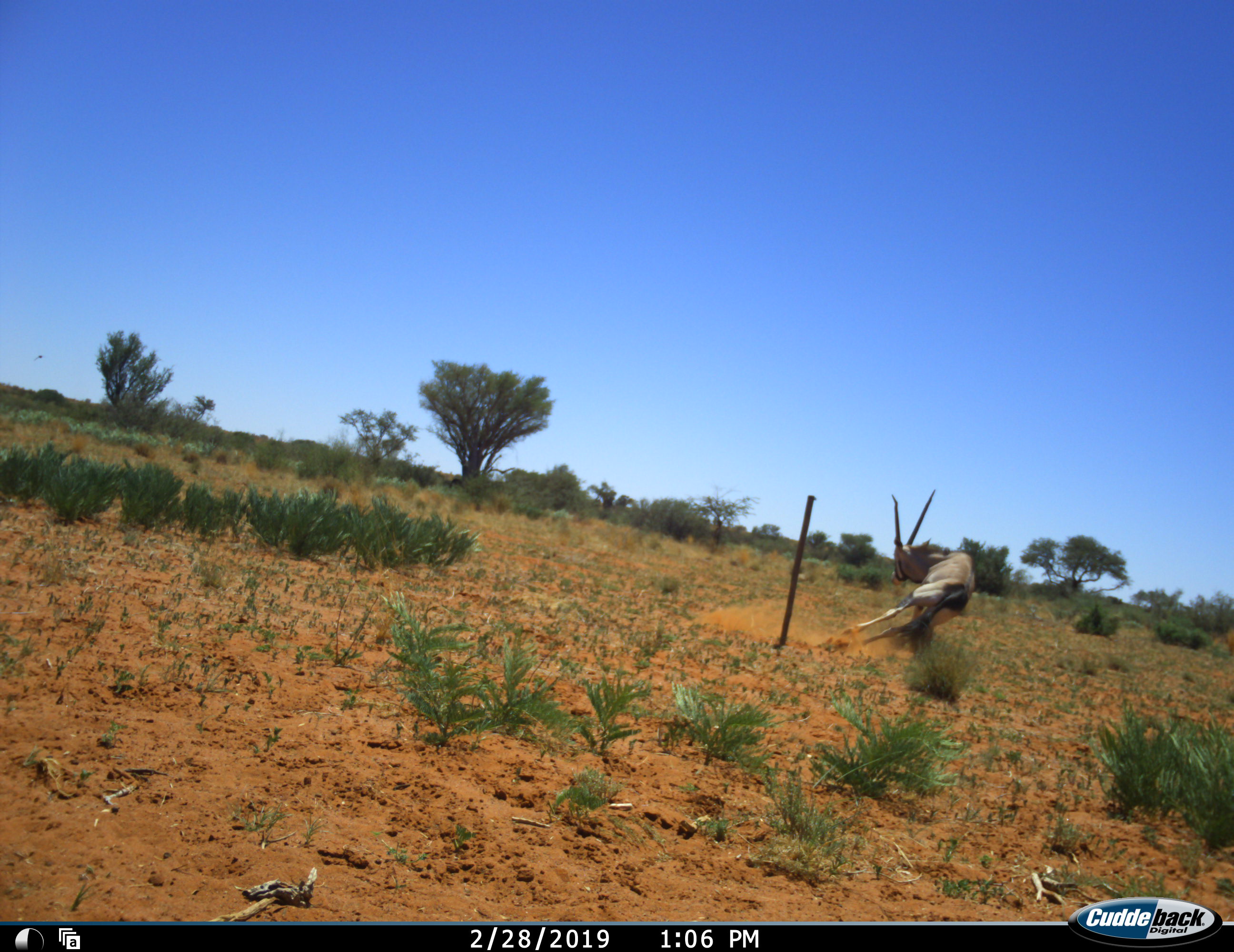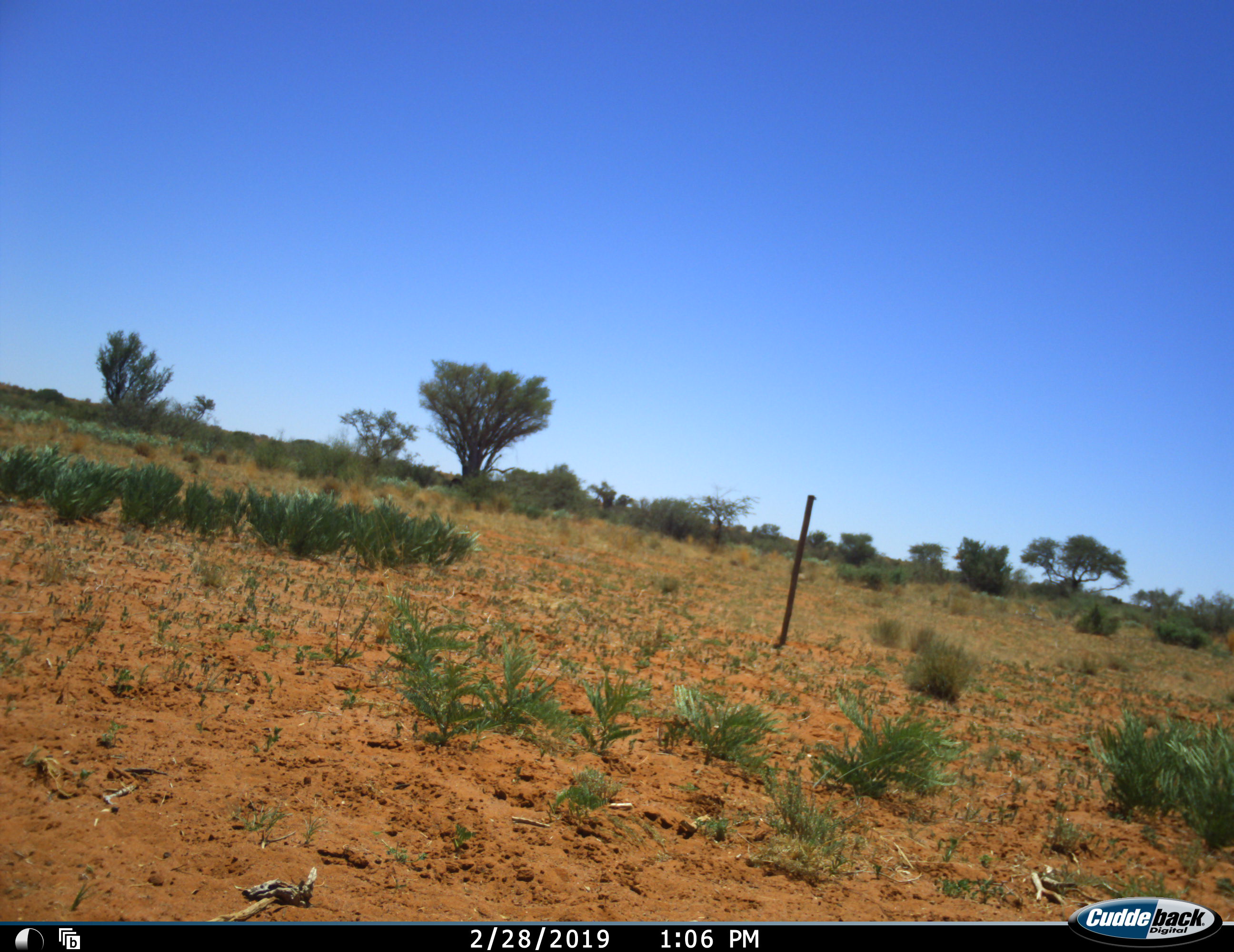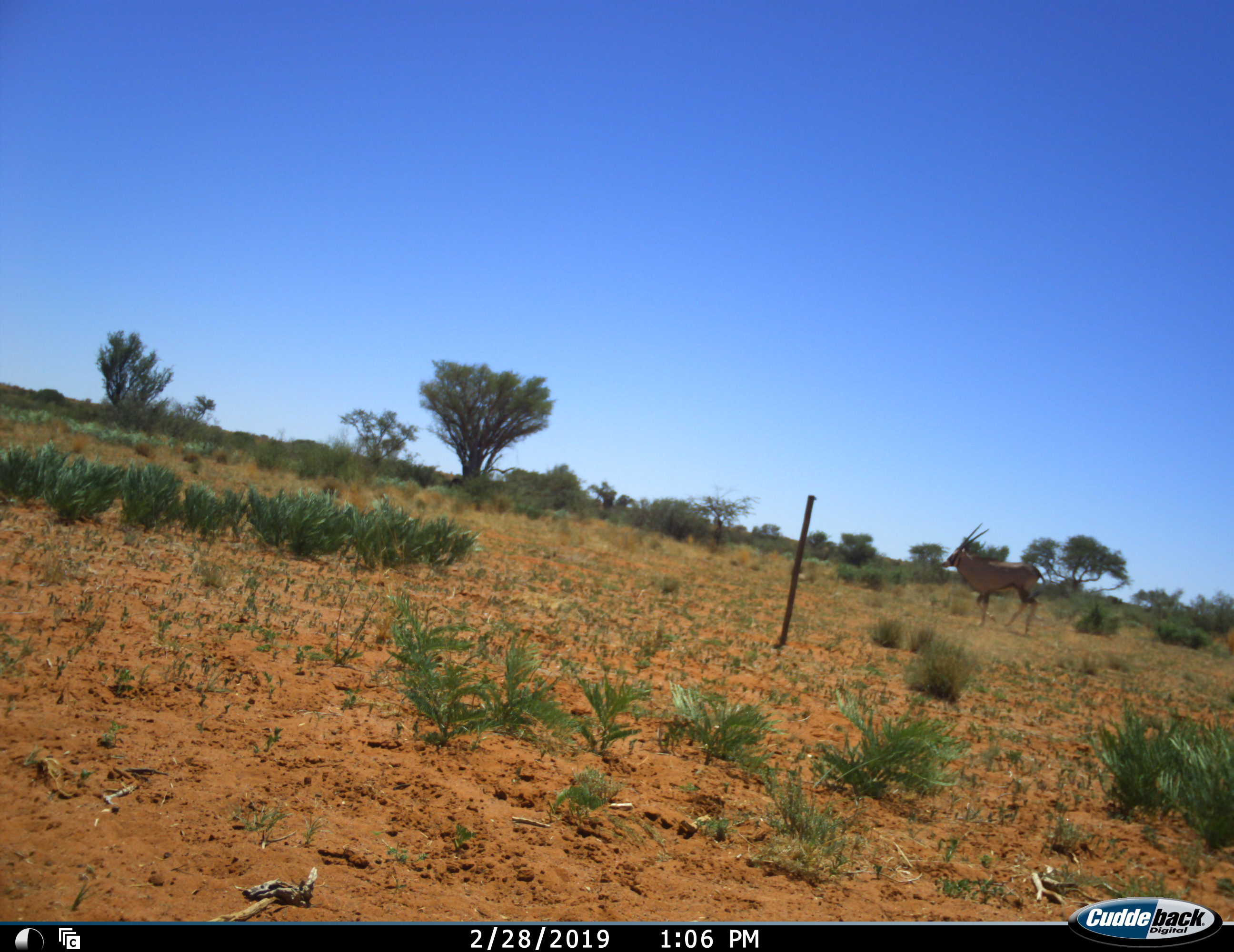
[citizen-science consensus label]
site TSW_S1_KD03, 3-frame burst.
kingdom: Animalia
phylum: Chordata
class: Mammalia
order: Artiodactyla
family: Bovidae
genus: Oryx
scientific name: Oryx gazella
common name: gemsbok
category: oryx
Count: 1.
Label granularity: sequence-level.